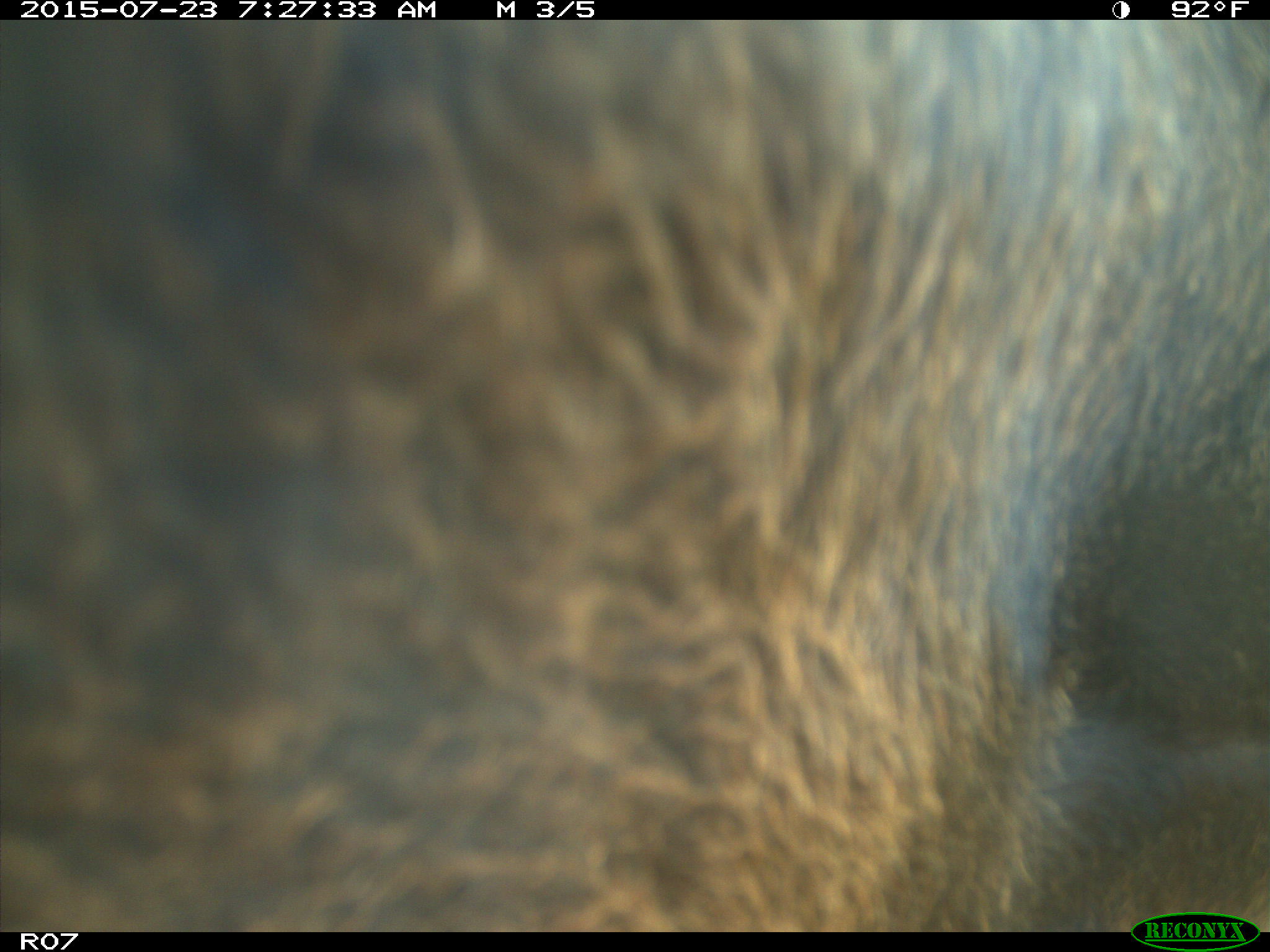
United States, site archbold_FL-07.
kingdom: Animalia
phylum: Chordata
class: Mammalia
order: Artiodactyla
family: Bovidae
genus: Bos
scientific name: Bos taurus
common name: domestic cow